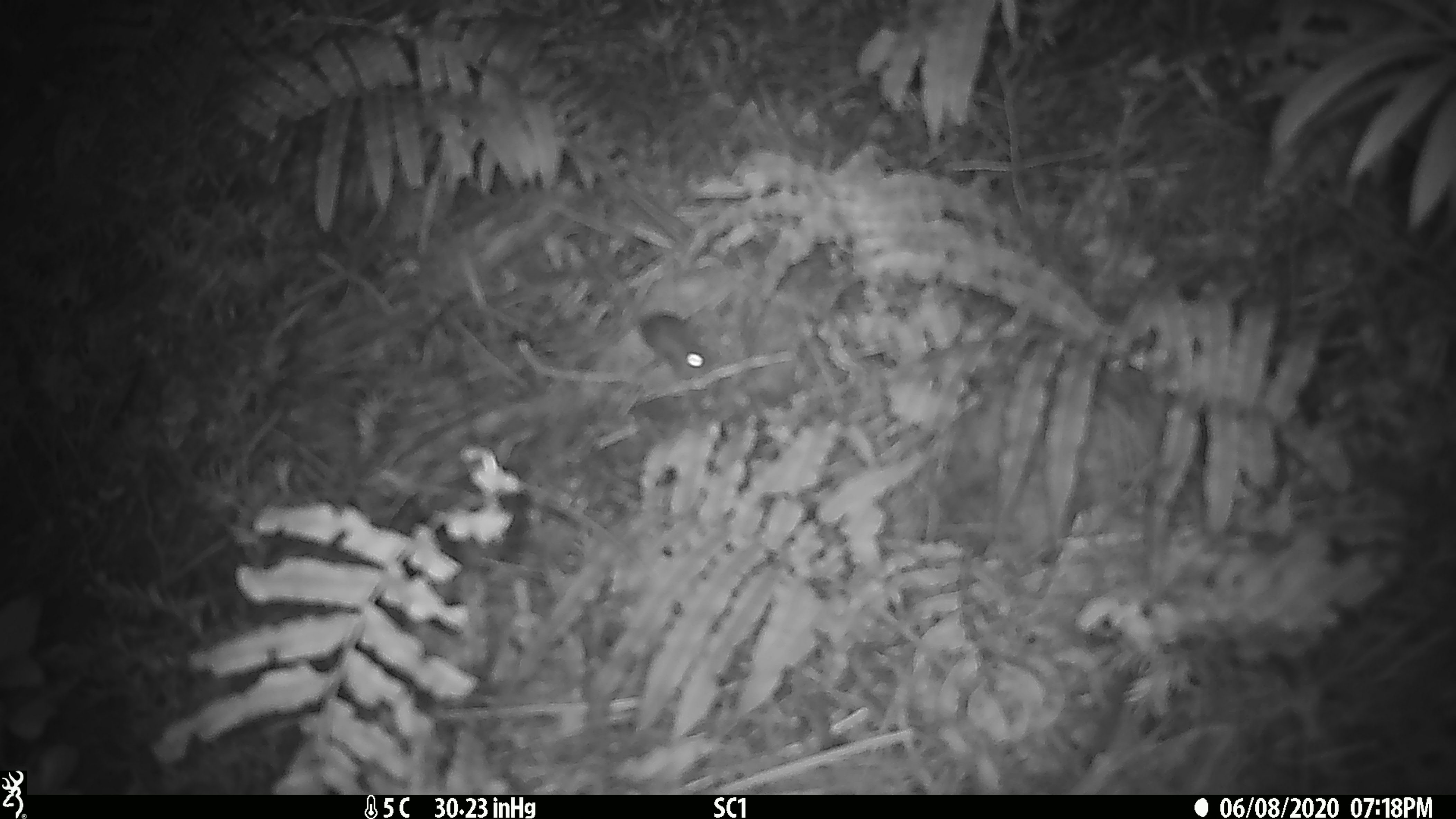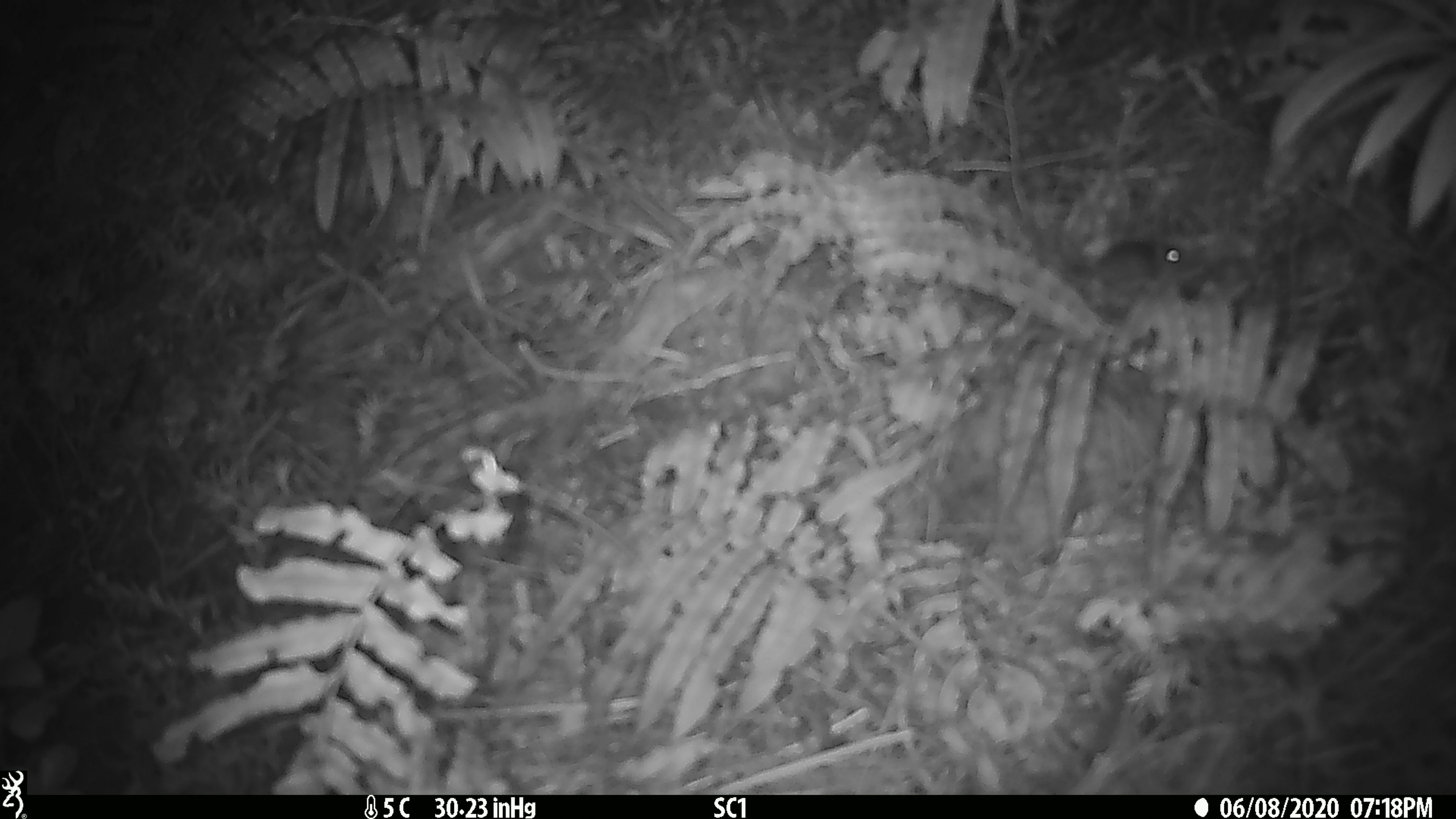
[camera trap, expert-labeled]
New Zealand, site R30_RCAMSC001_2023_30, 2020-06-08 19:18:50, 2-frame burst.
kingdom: Animalia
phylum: Chordata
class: Mammalia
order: Rodentia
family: Muridae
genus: Mus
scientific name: Mus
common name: mouse